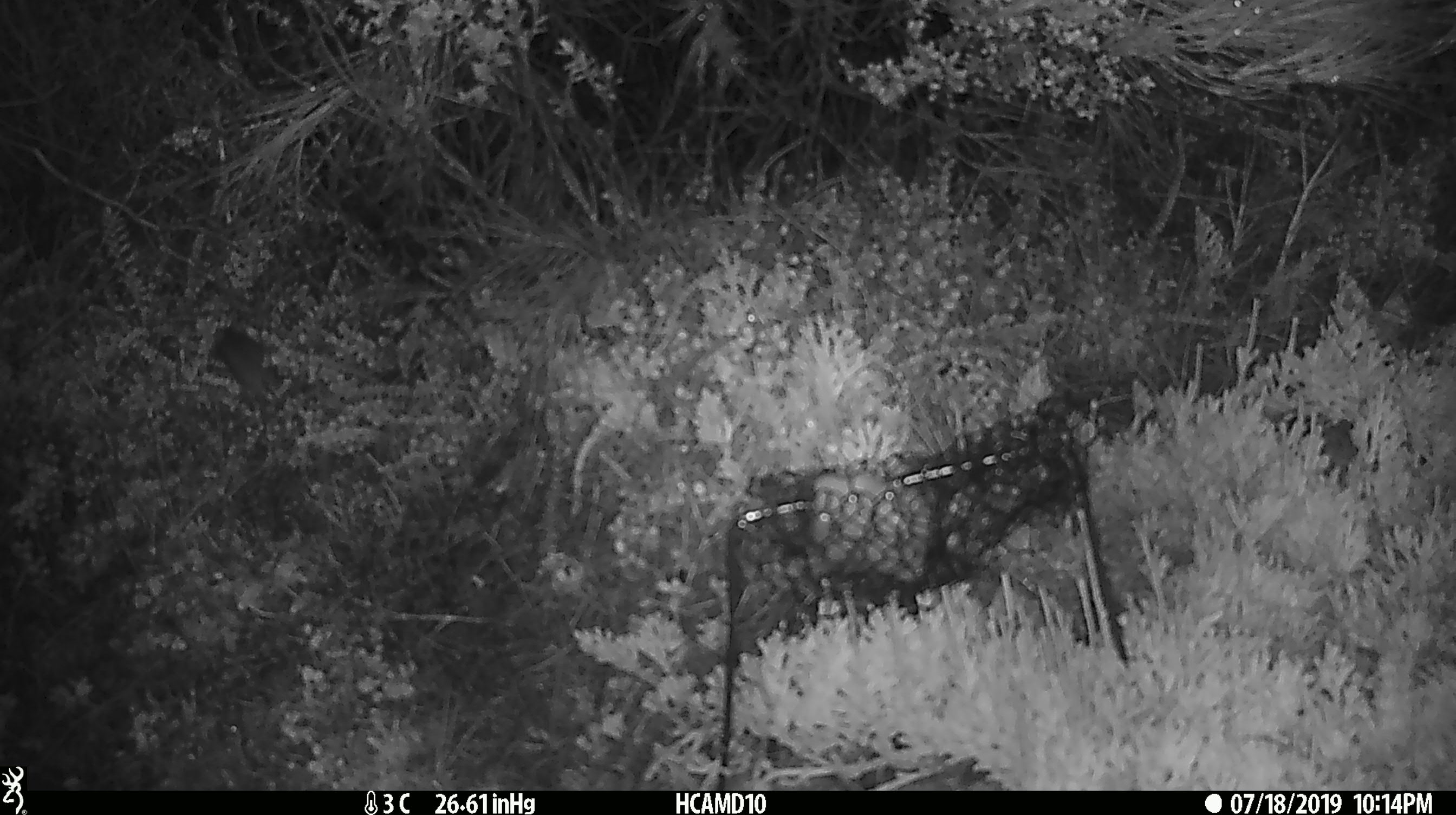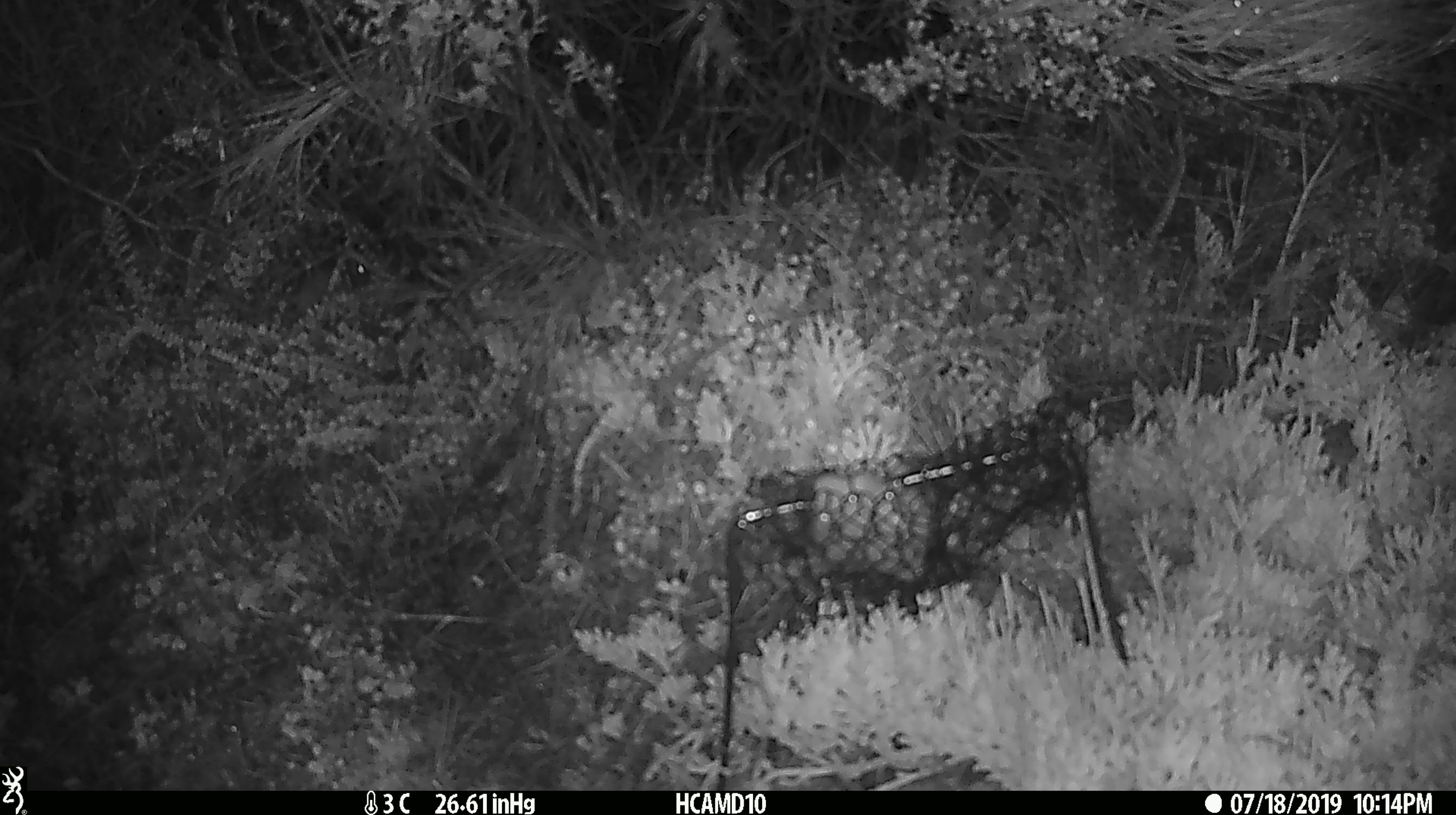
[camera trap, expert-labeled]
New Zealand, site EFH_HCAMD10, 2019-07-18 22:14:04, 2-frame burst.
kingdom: Animalia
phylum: Chordata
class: Mammalia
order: Rodentia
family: Muridae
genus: Mus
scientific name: Mus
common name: mouse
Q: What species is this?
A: Mouse (Mus).